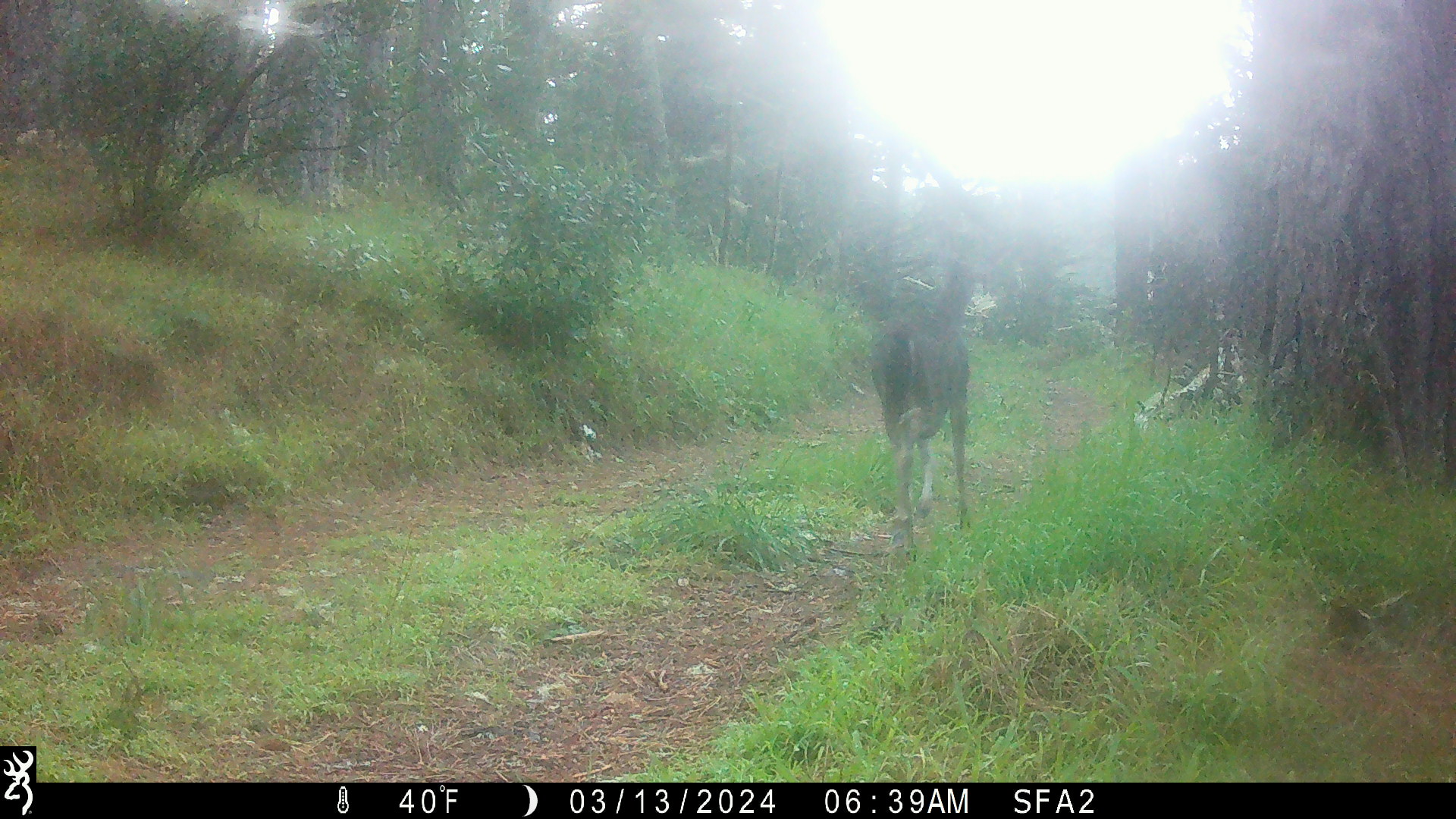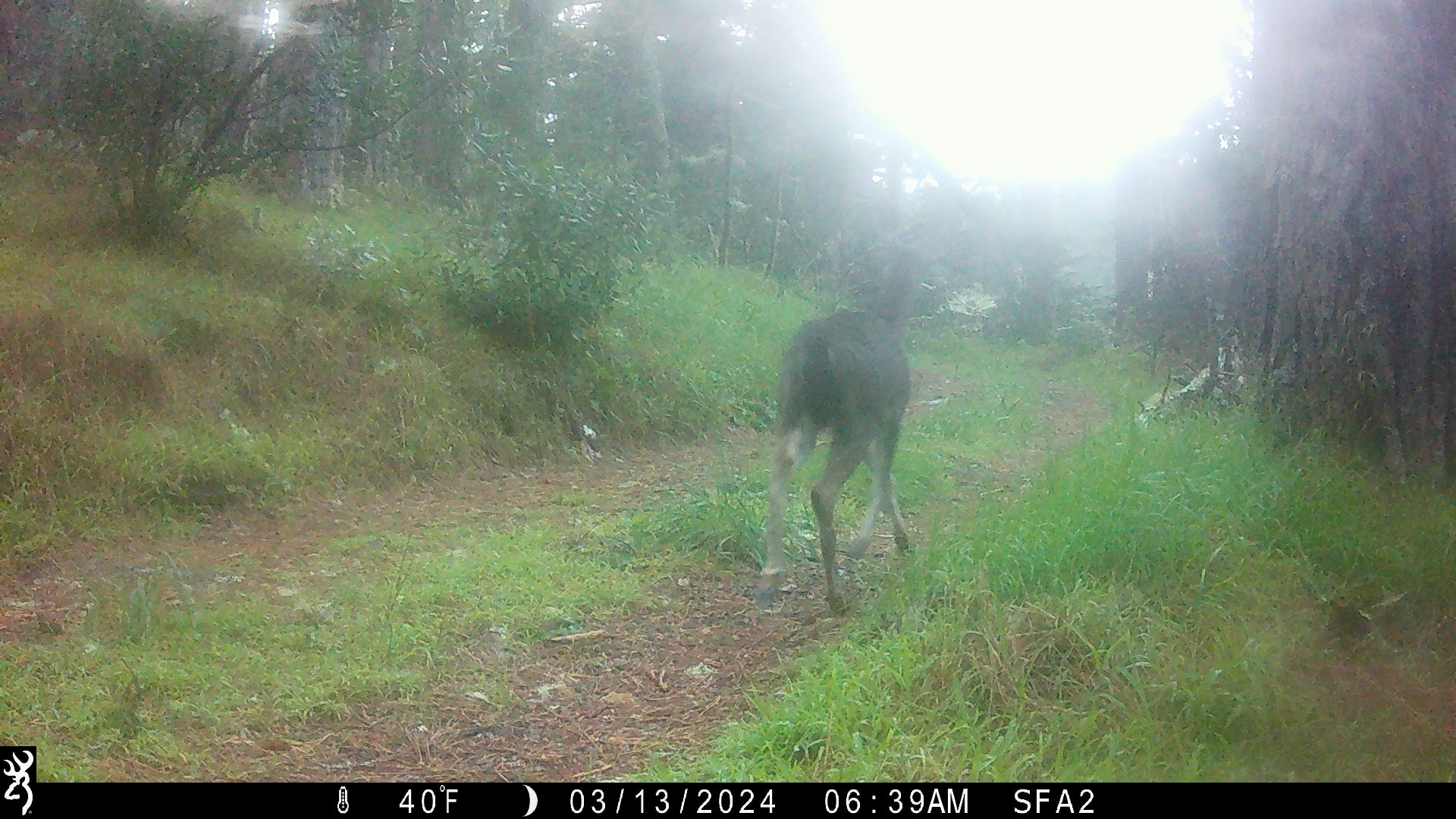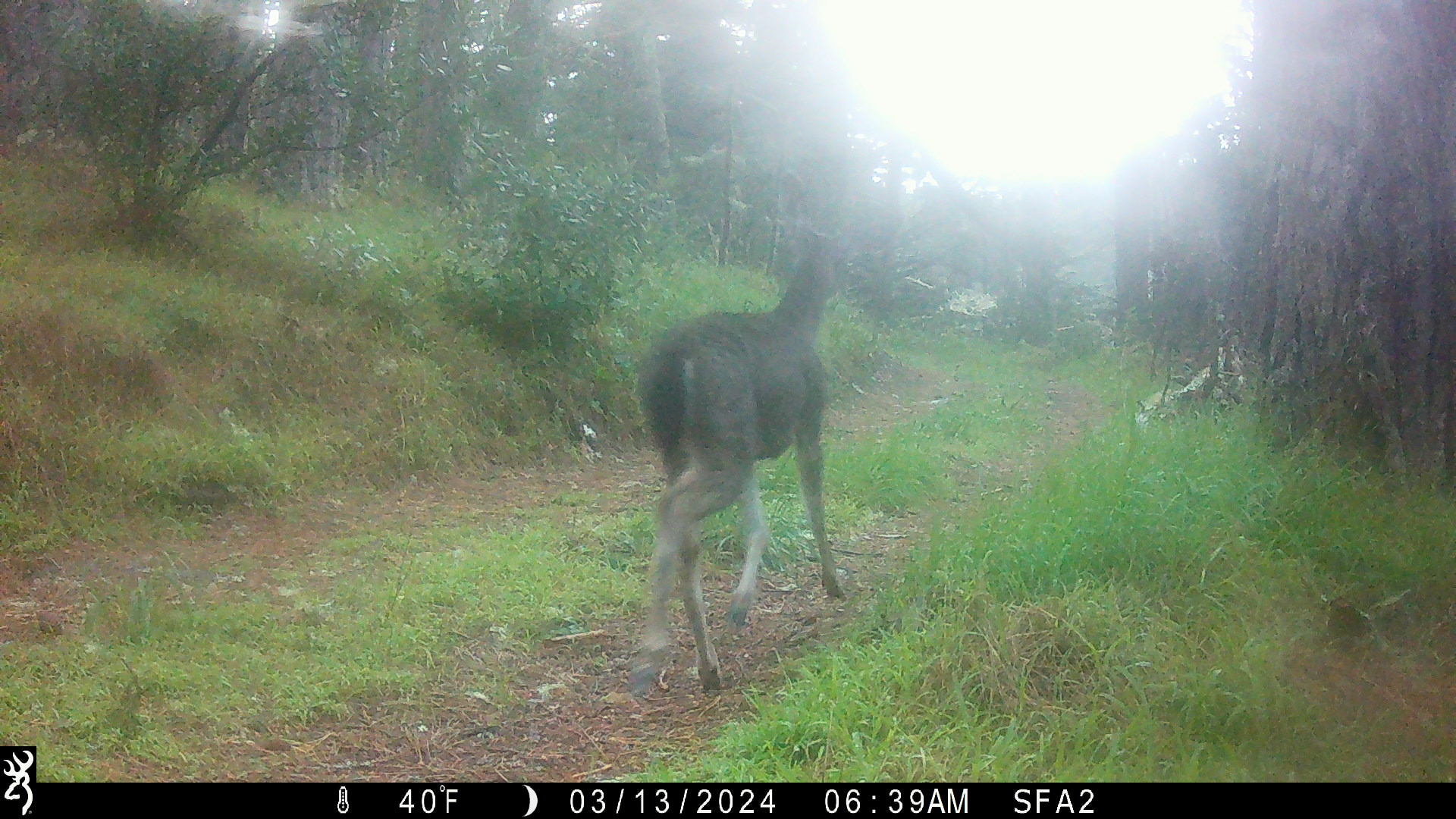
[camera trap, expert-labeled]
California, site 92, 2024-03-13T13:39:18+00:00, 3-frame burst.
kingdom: Animalia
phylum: Chordata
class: Mammalia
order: Artiodactyla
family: Cervidae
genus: Odocoileus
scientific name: Odocoileus hemionus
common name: mule deer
Mule deer (Odocoileus hemionus).